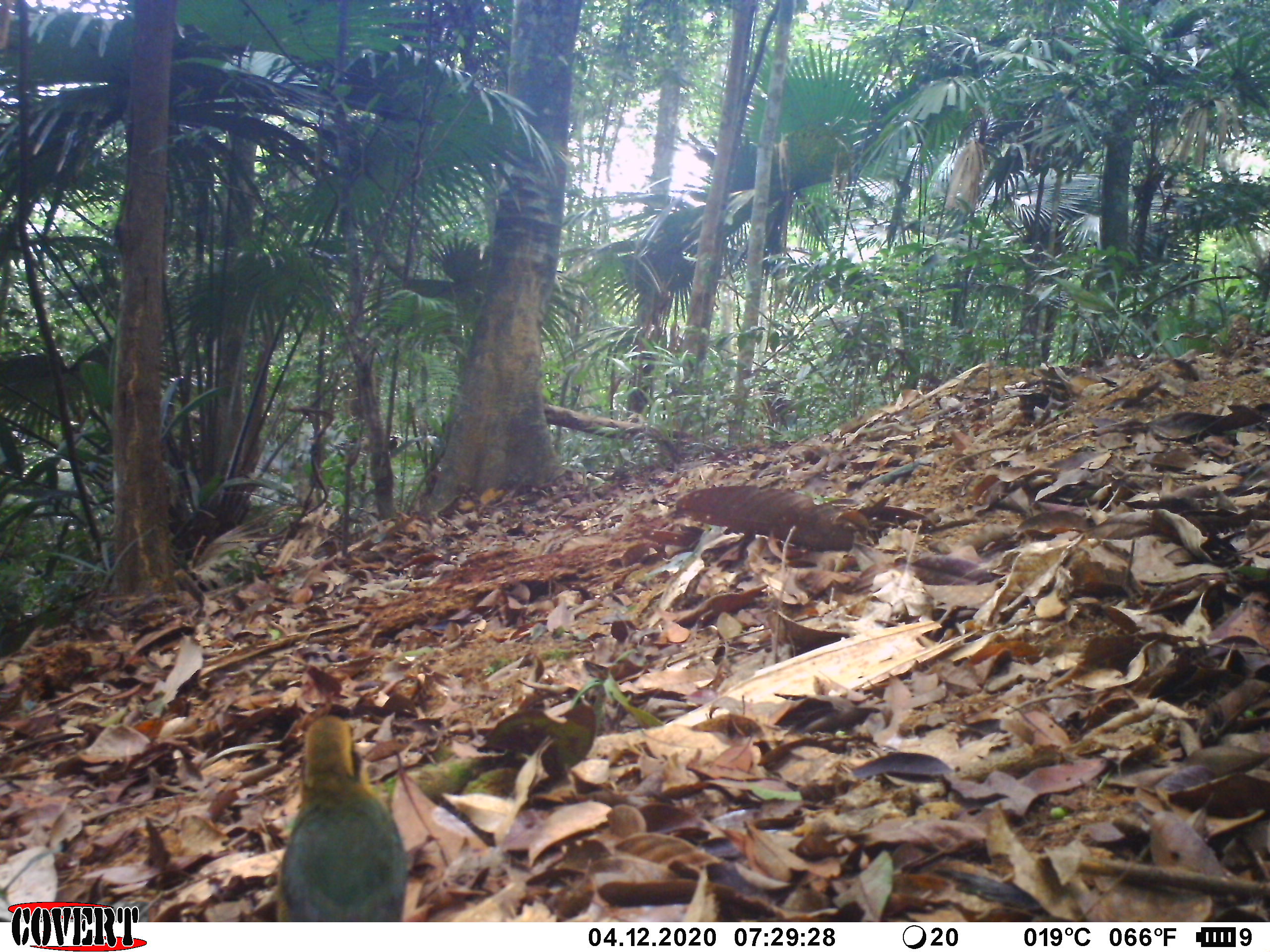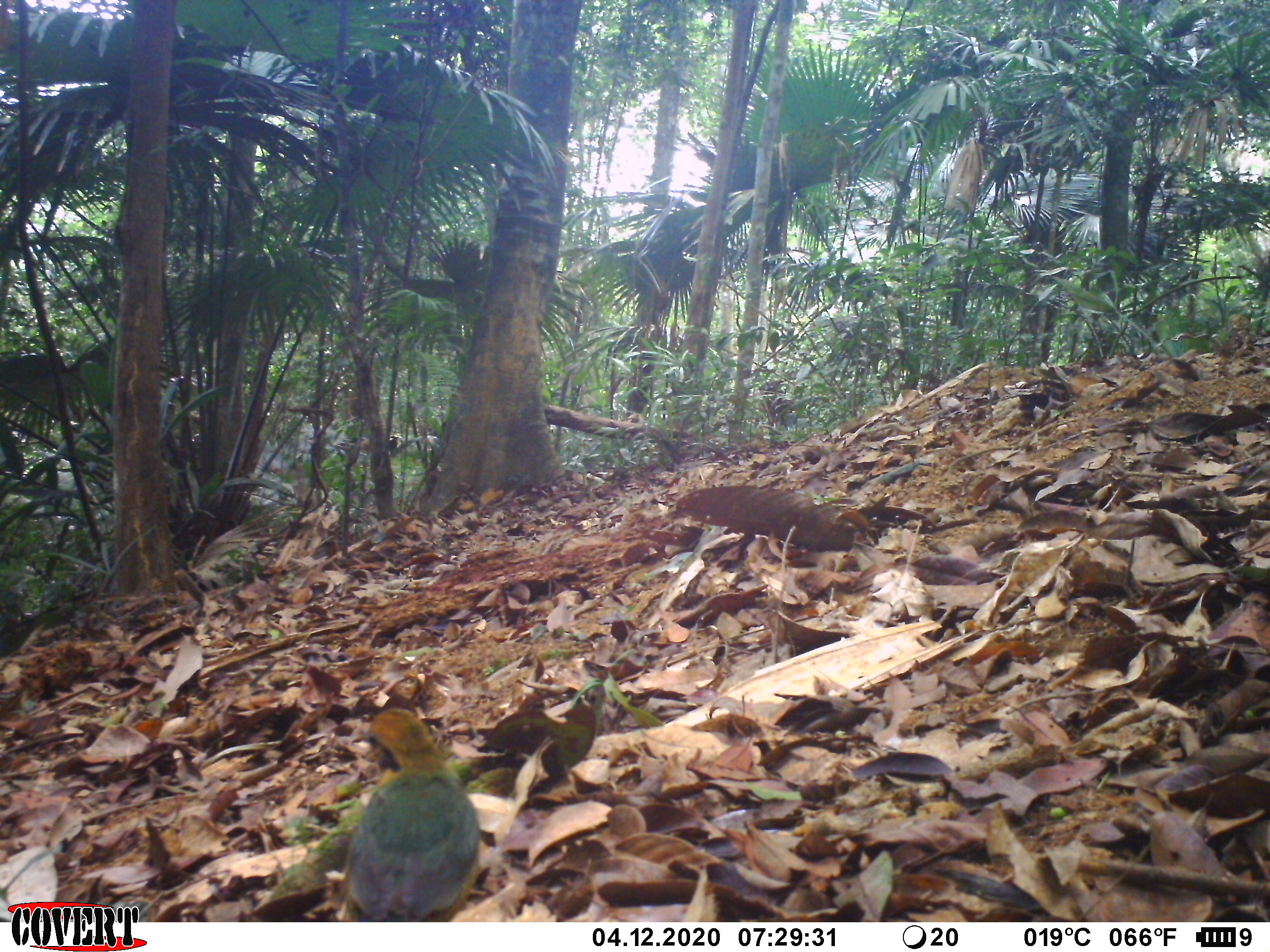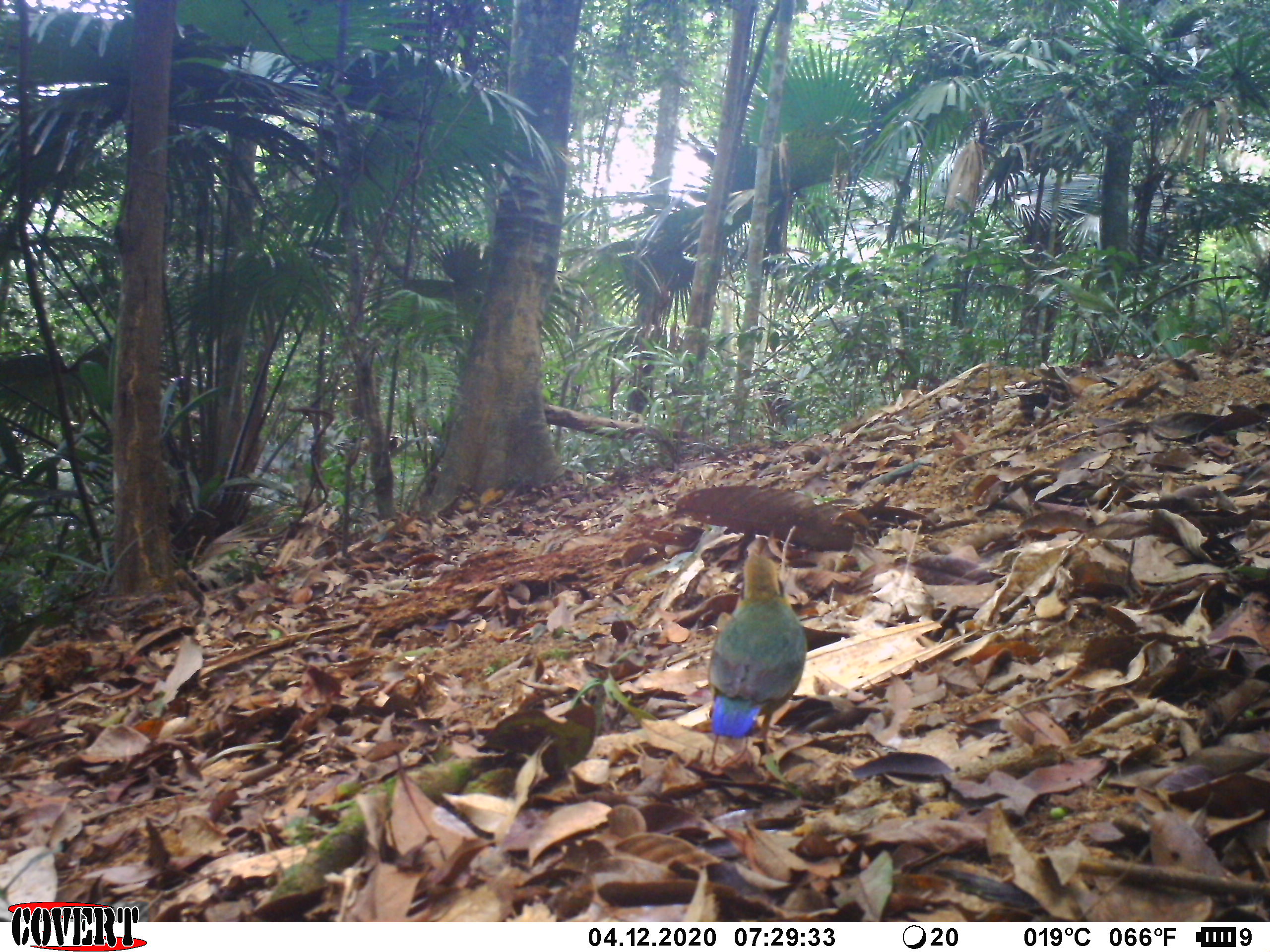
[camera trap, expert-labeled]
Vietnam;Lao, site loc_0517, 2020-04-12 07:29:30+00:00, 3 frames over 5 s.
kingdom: Animalia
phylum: Chordata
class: Aves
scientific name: Aves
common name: bird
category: unidentified bird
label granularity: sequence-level